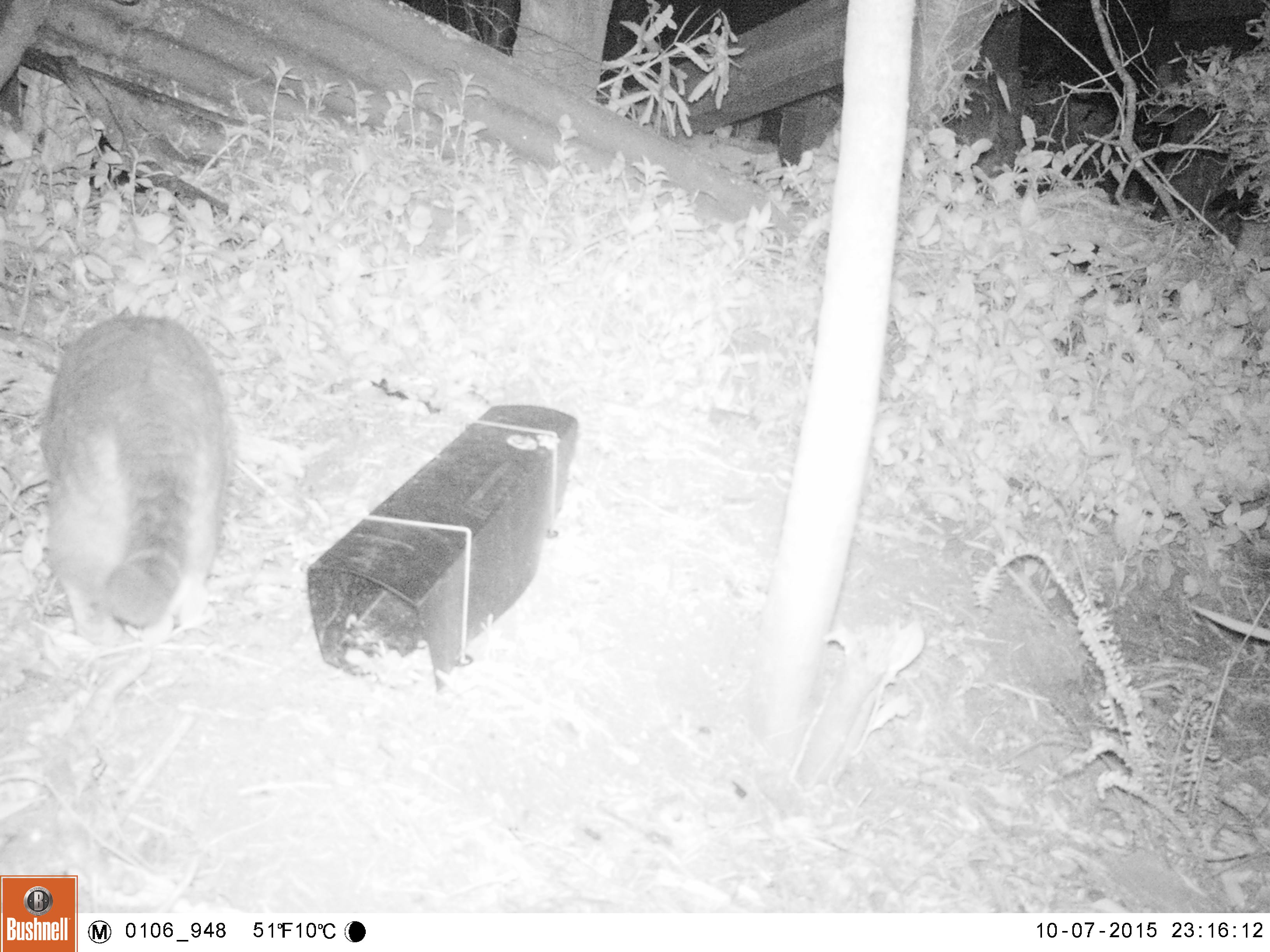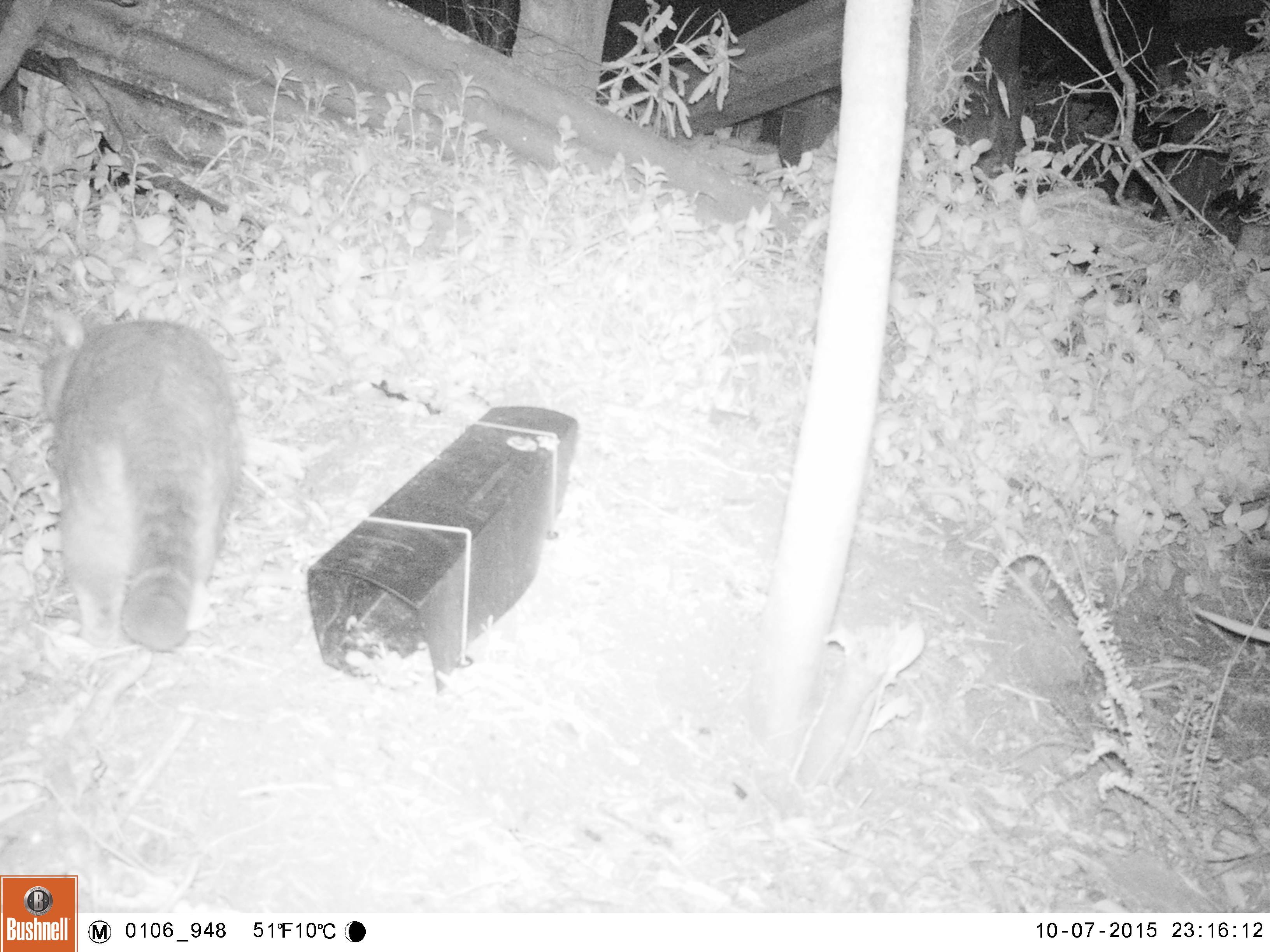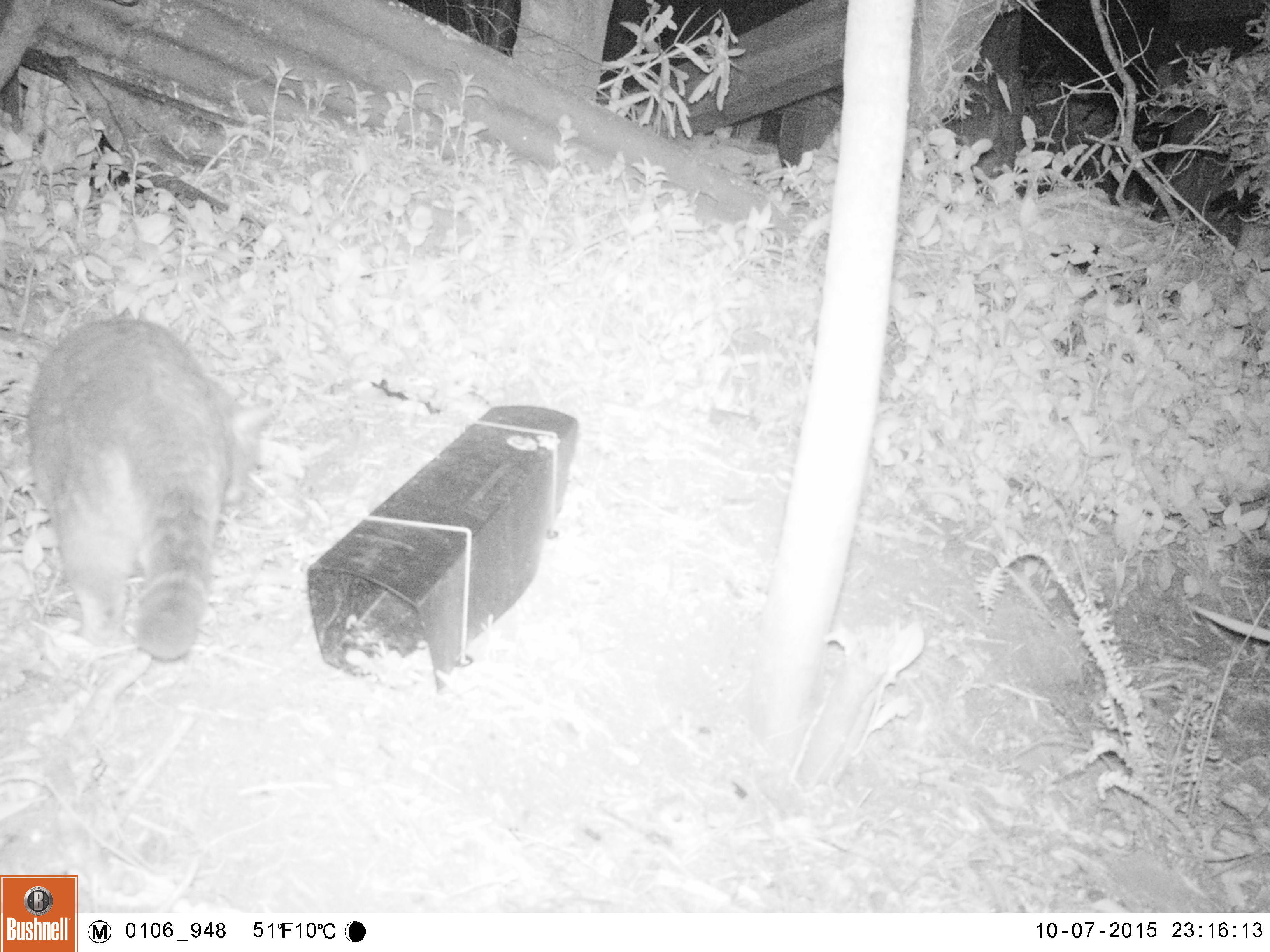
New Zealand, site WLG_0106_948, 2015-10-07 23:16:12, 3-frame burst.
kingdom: Animalia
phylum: Chordata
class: Mammalia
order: Carnivora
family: Felidae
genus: Felis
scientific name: Felis catus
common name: domestic cat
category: cat